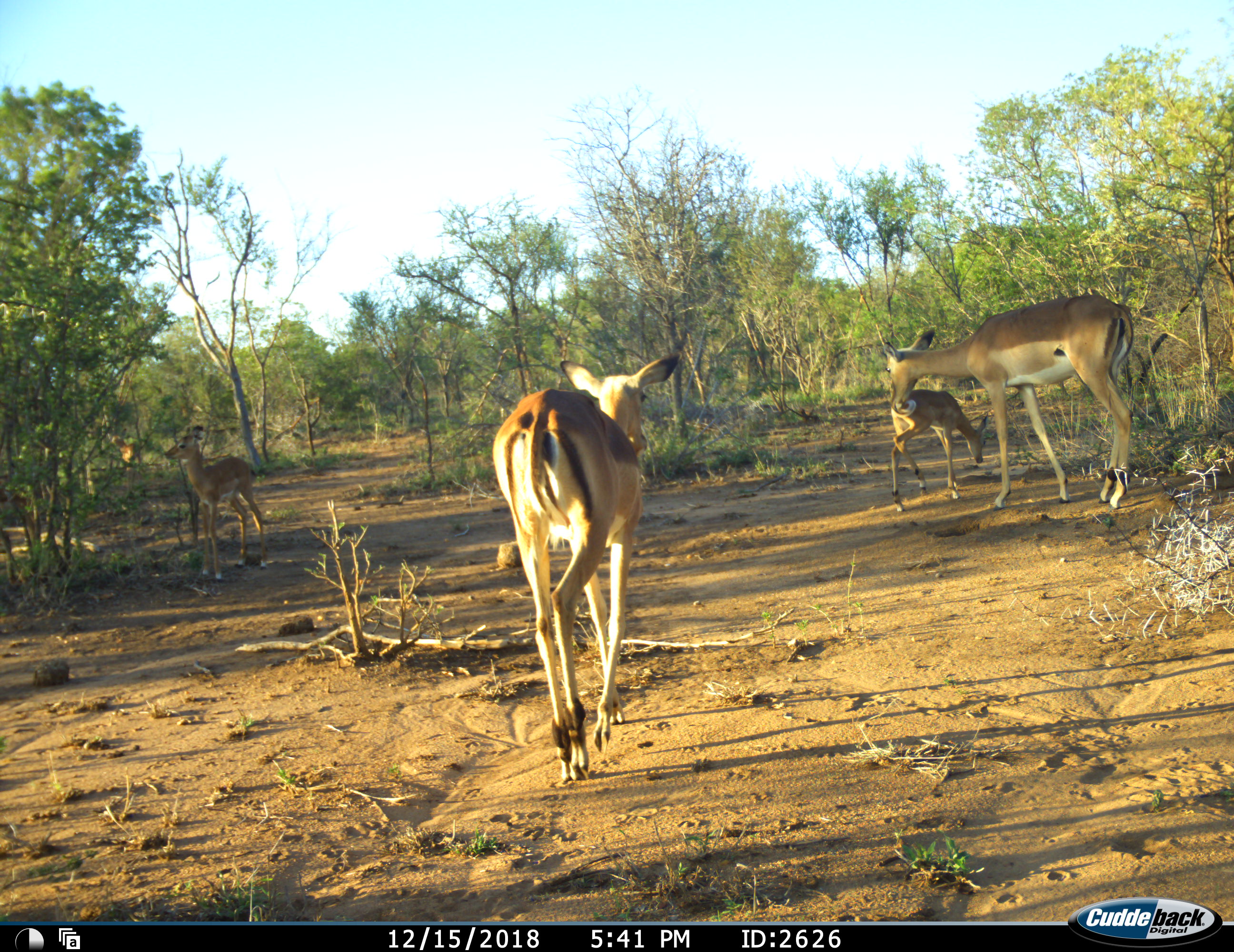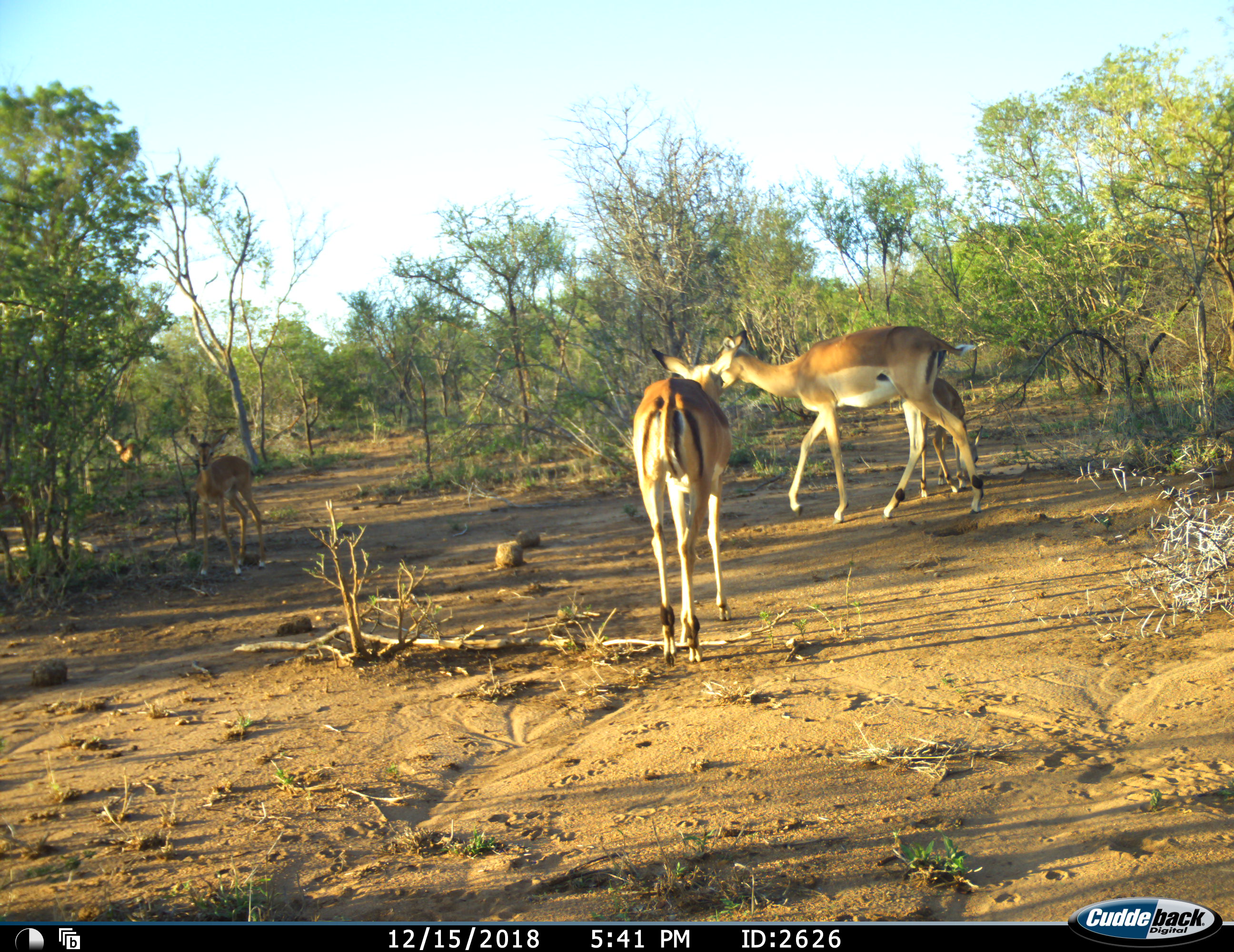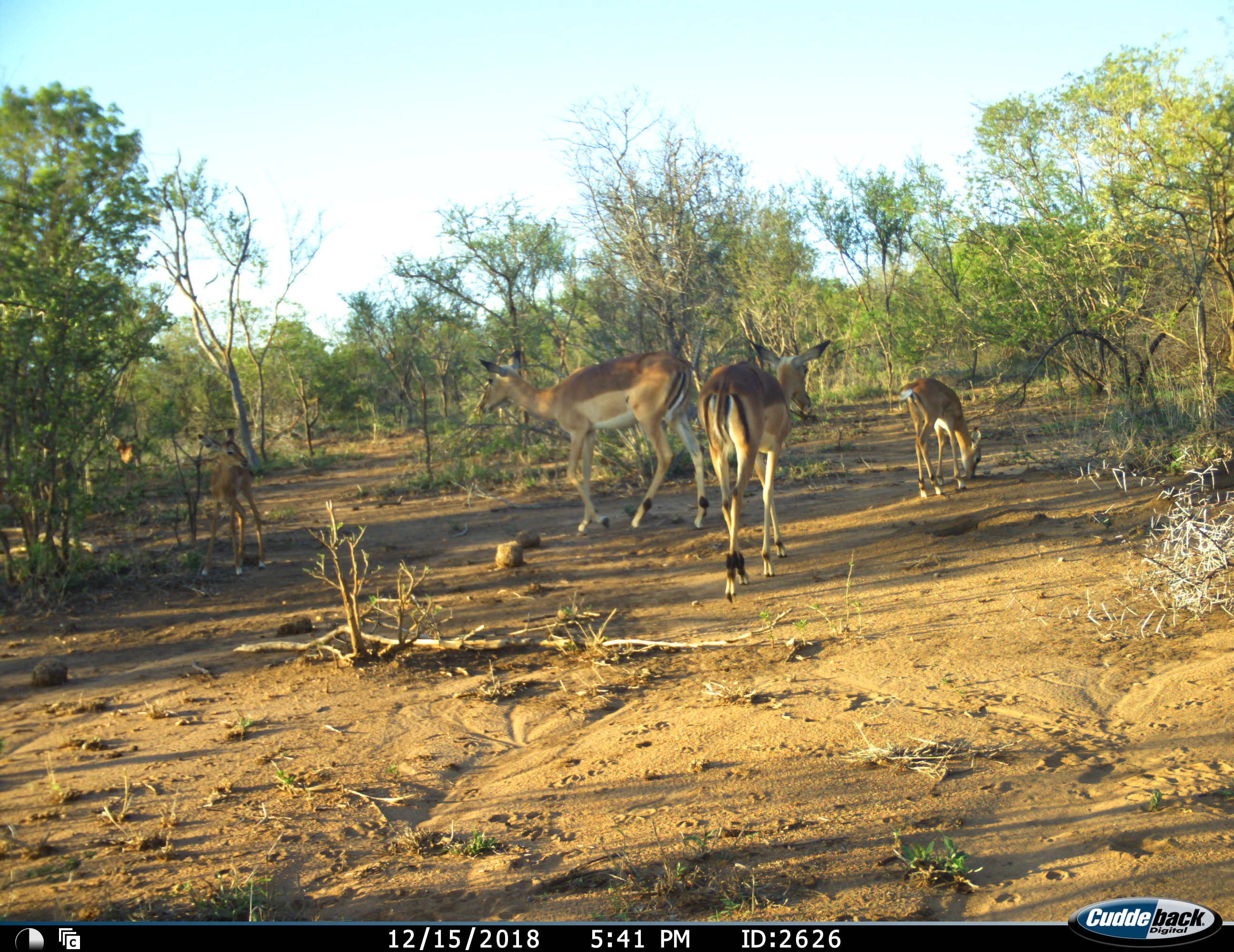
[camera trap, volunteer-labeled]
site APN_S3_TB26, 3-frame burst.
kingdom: Animalia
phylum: Chordata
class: Mammalia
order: Artiodactyla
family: Bovidae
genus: Aepyceros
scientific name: Aepyceros melampus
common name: impala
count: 5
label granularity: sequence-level